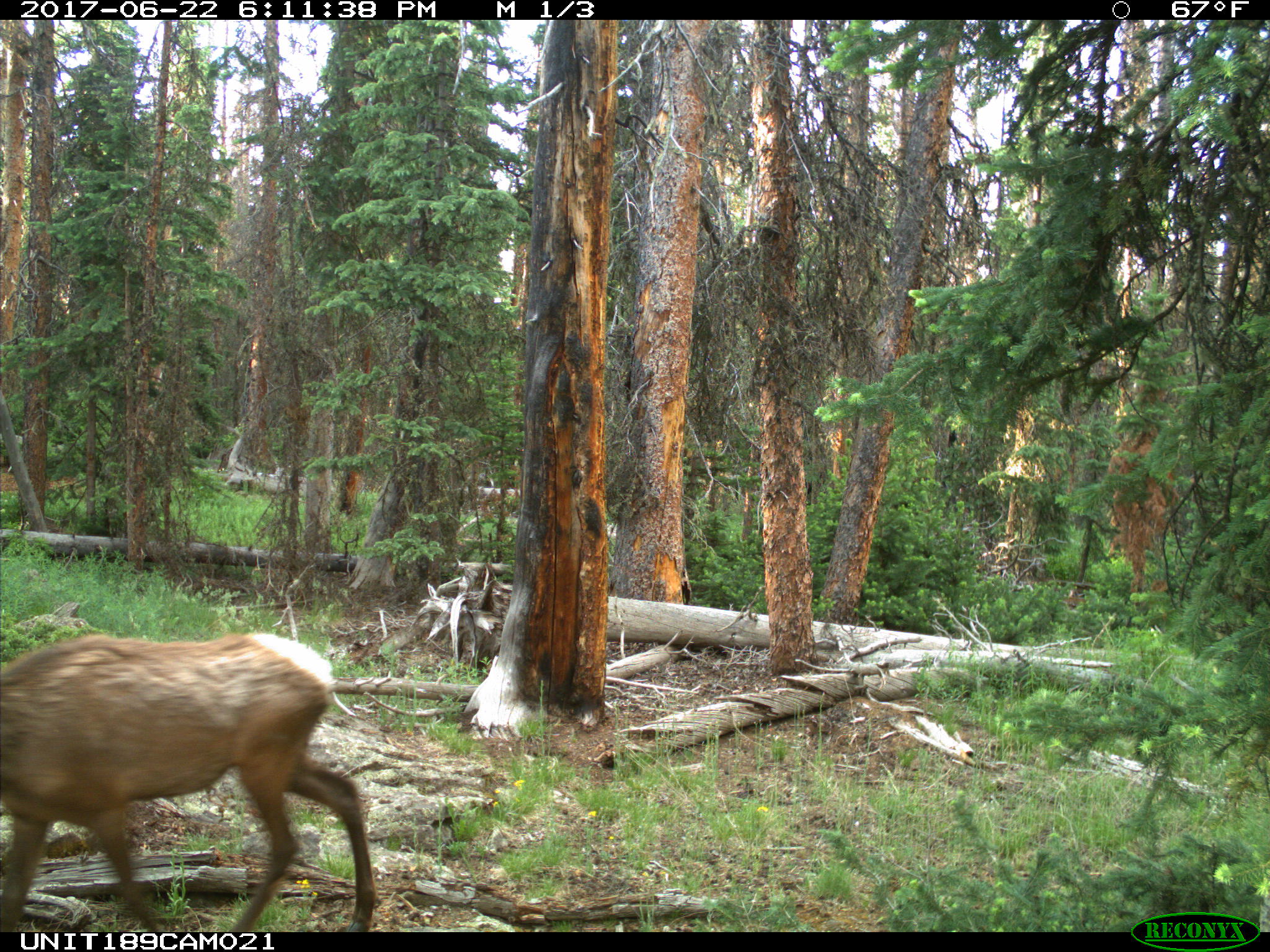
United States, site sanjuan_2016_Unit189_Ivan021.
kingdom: Animalia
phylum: Chordata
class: Mammalia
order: Artiodactyla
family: Cervidae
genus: Cervus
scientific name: Cervus elaphus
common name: red deer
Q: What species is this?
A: Cervus elaphus (red deer).